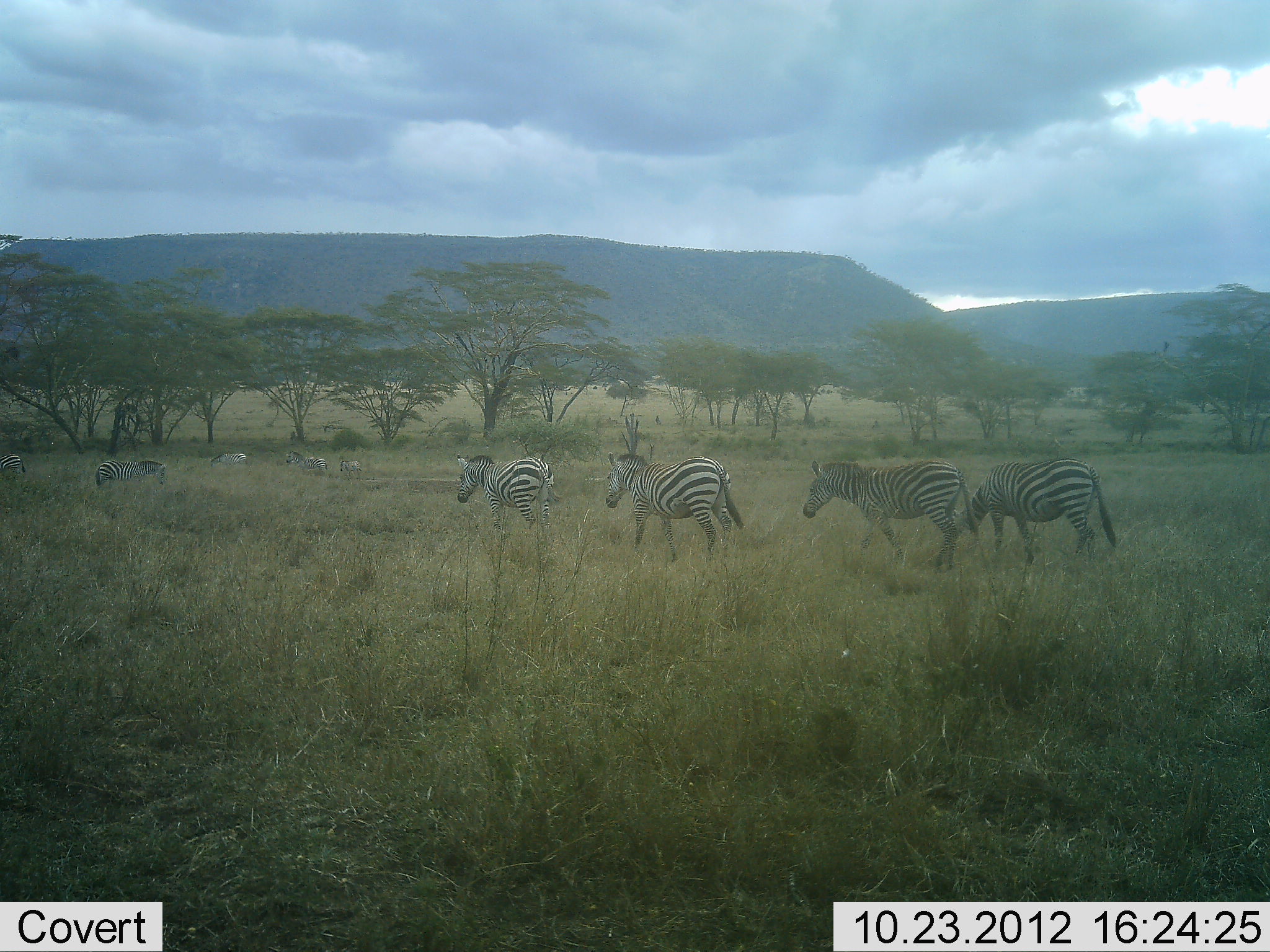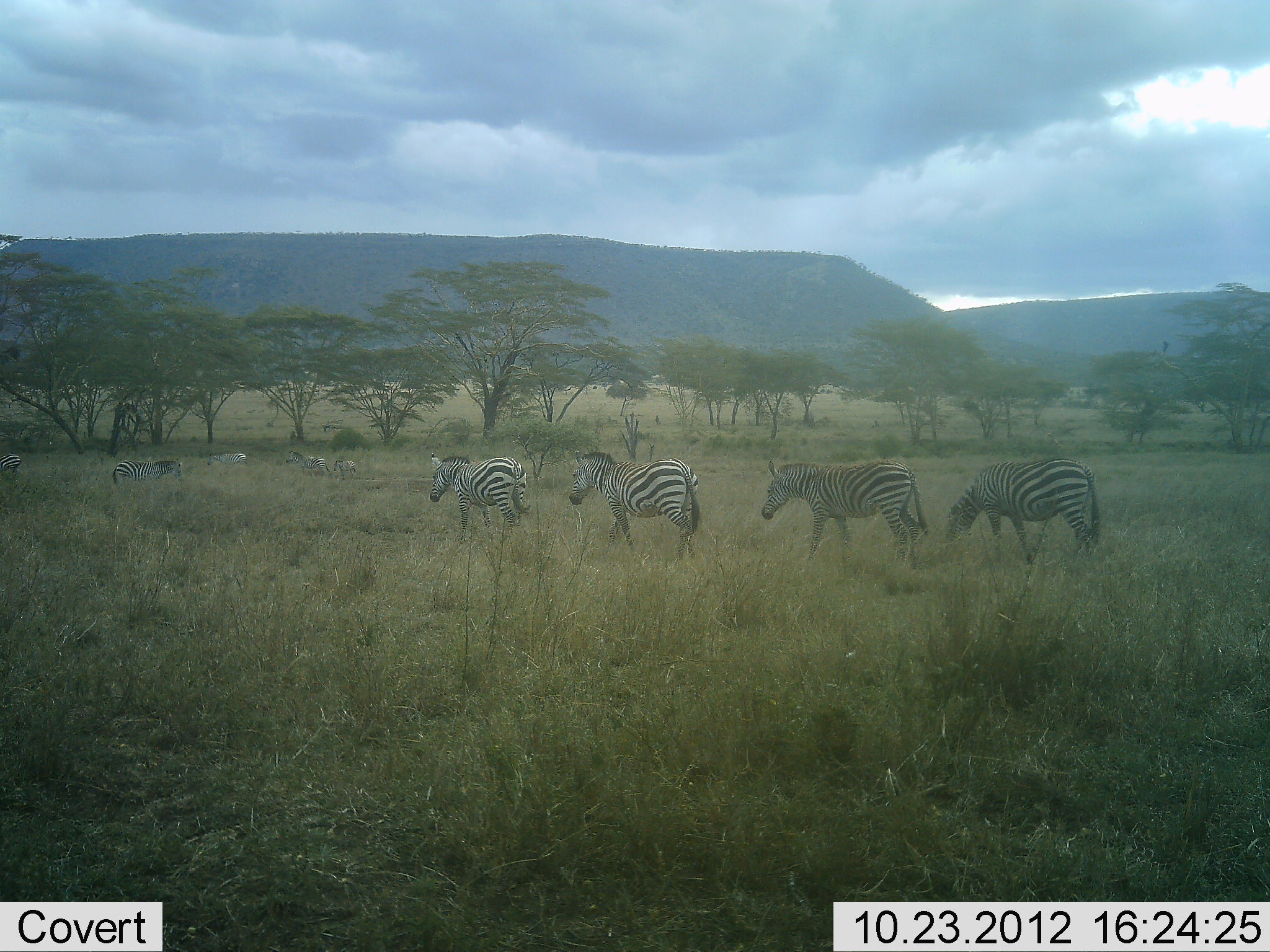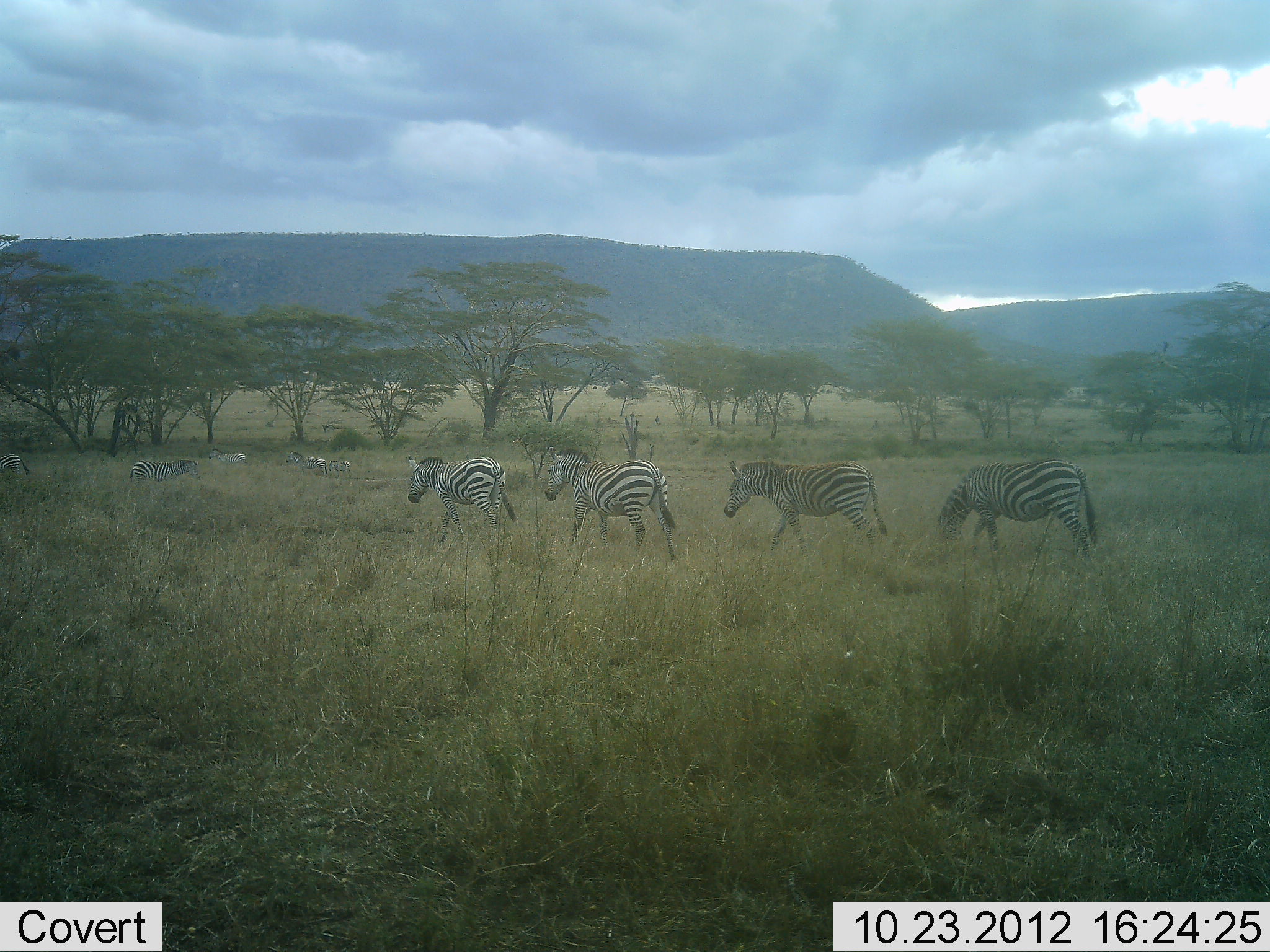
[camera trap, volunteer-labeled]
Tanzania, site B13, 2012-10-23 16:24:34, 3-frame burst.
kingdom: Animalia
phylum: Chordata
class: Mammalia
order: Perissodactyla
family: Equidae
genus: Equus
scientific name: Equus quagga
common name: plains zebra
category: zebra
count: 9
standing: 0%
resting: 0%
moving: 100%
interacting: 0%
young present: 0%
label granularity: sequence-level